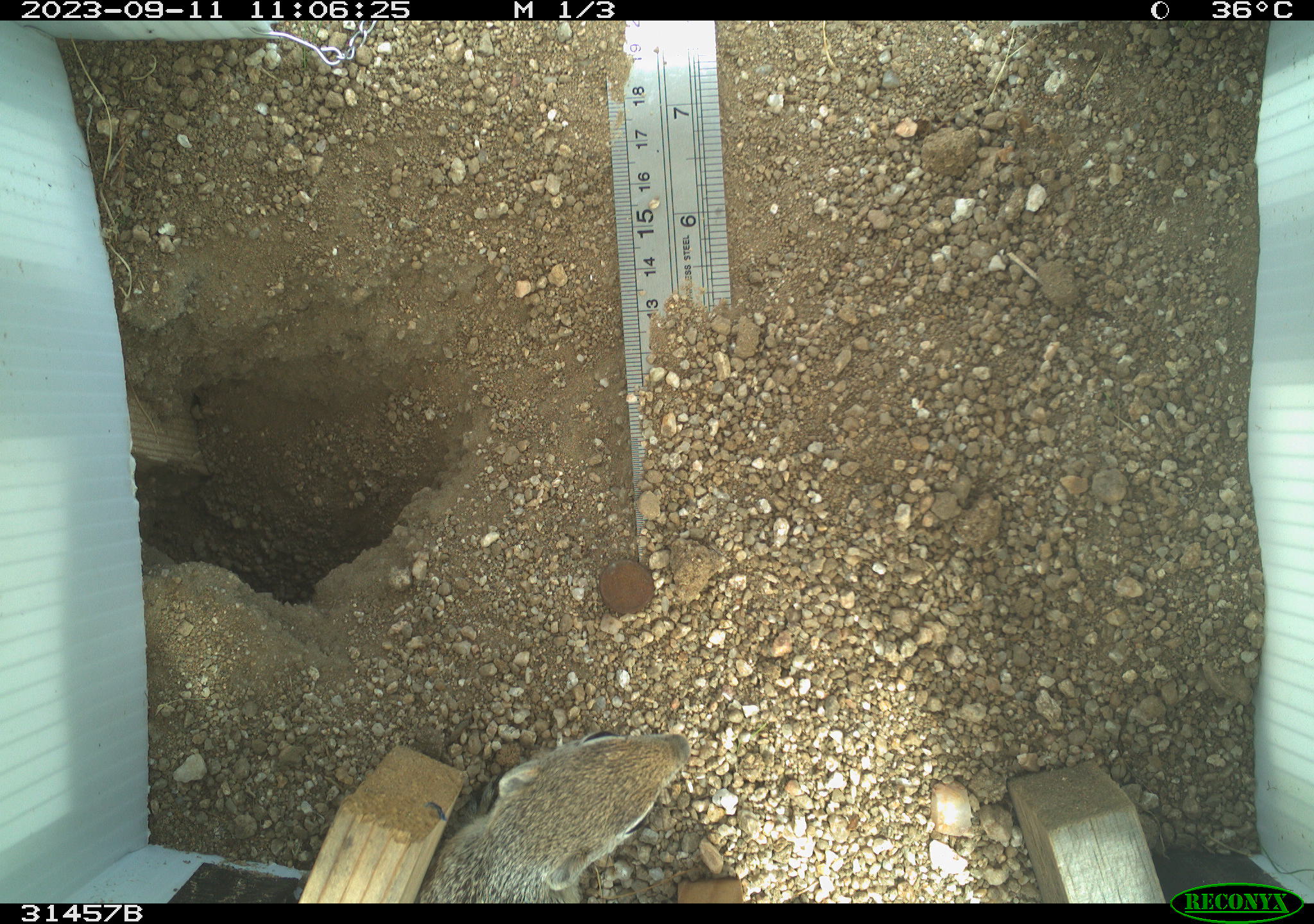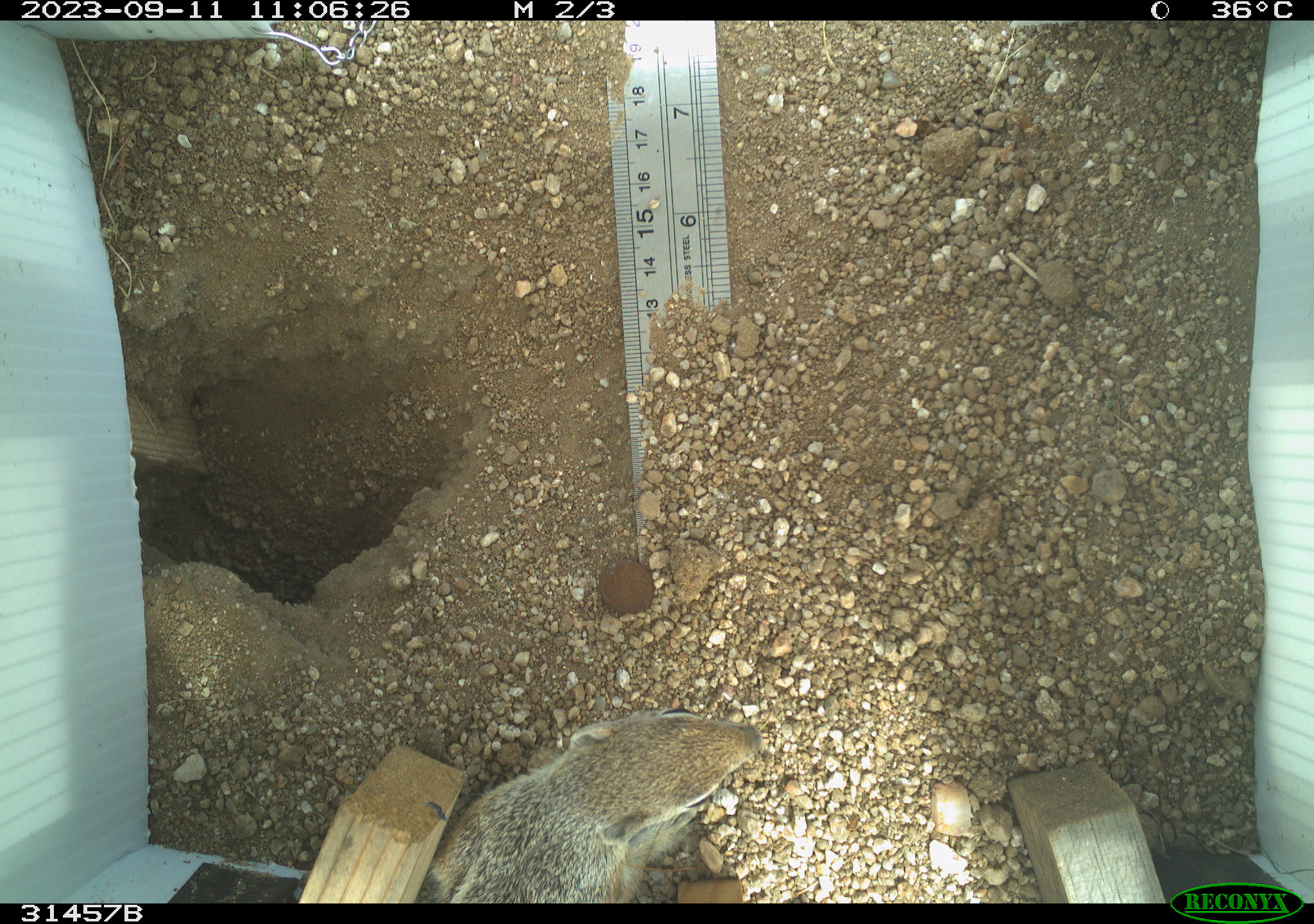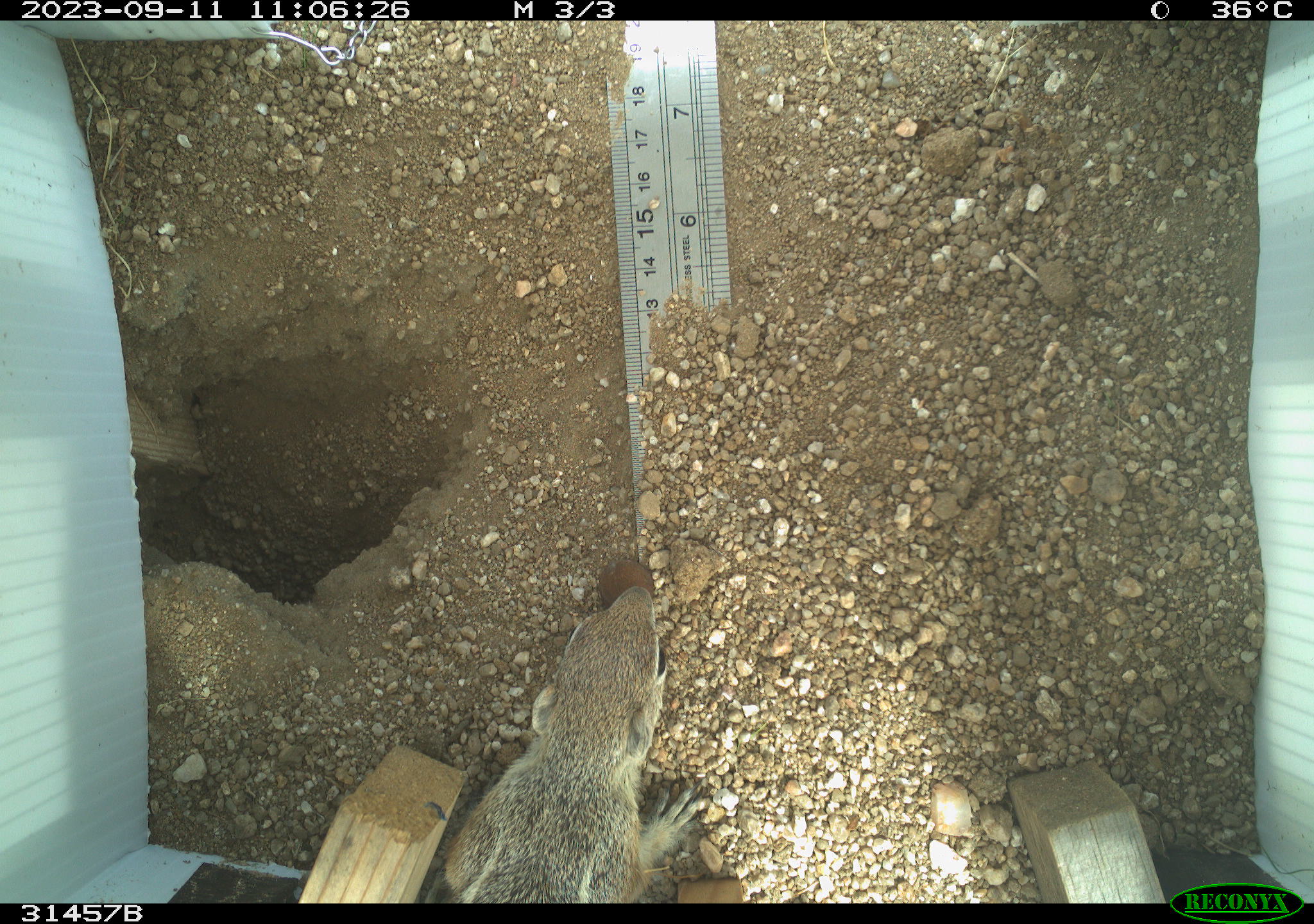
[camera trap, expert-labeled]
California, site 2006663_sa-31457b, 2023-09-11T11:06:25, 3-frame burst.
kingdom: Animalia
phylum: Chordata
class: Mammalia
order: Rodentia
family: Sciuridae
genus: Ammospermophilus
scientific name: Ammospermophilus leucurus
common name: white-tailed antelope squirrel